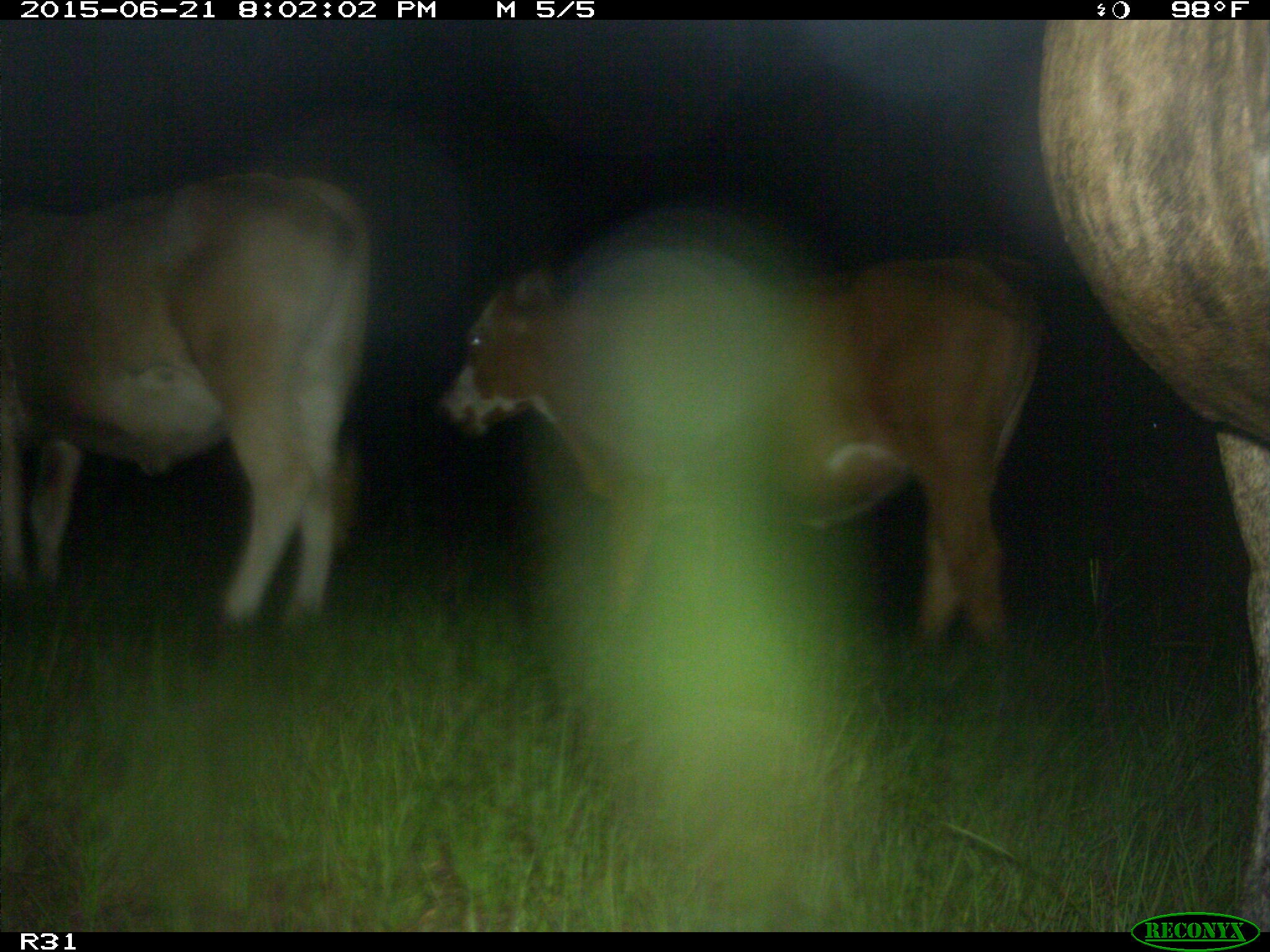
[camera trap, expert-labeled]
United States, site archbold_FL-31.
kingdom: Animalia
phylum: Chordata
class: Mammalia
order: Artiodactyla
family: Bovidae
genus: Bos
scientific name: Bos taurus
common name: domestic cow